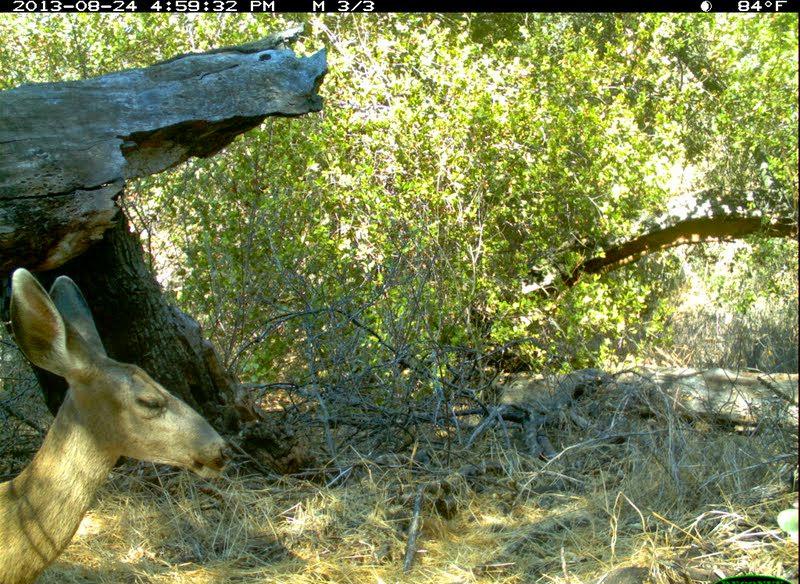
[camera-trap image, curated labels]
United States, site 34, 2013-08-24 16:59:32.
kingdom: Animalia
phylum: Chordata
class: Mammalia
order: Artiodactyla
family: Cervidae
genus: Odocoileus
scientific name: Odocoileus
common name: deer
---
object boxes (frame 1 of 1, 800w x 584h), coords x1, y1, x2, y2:
deer: 0, 266, 234, 583